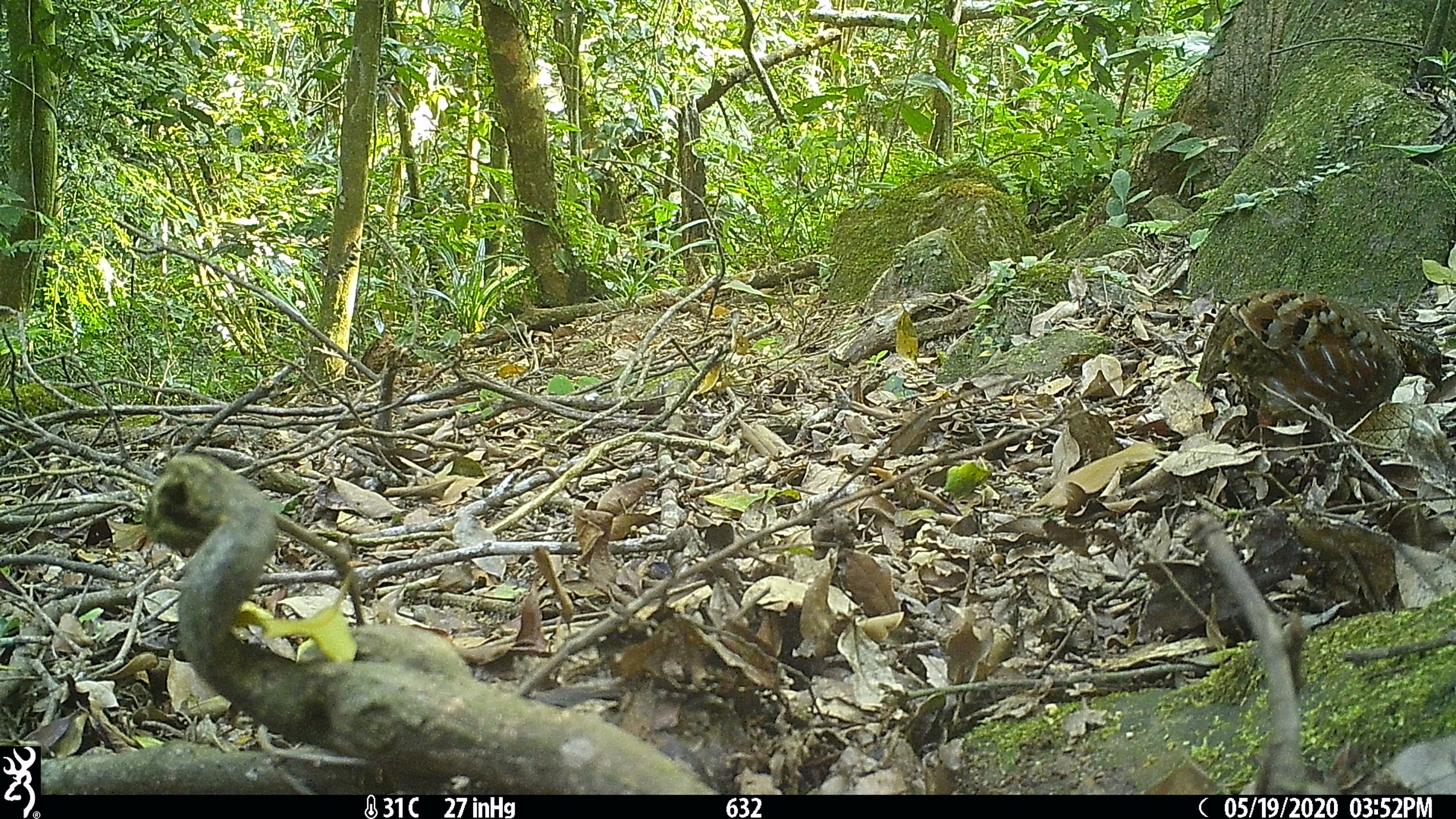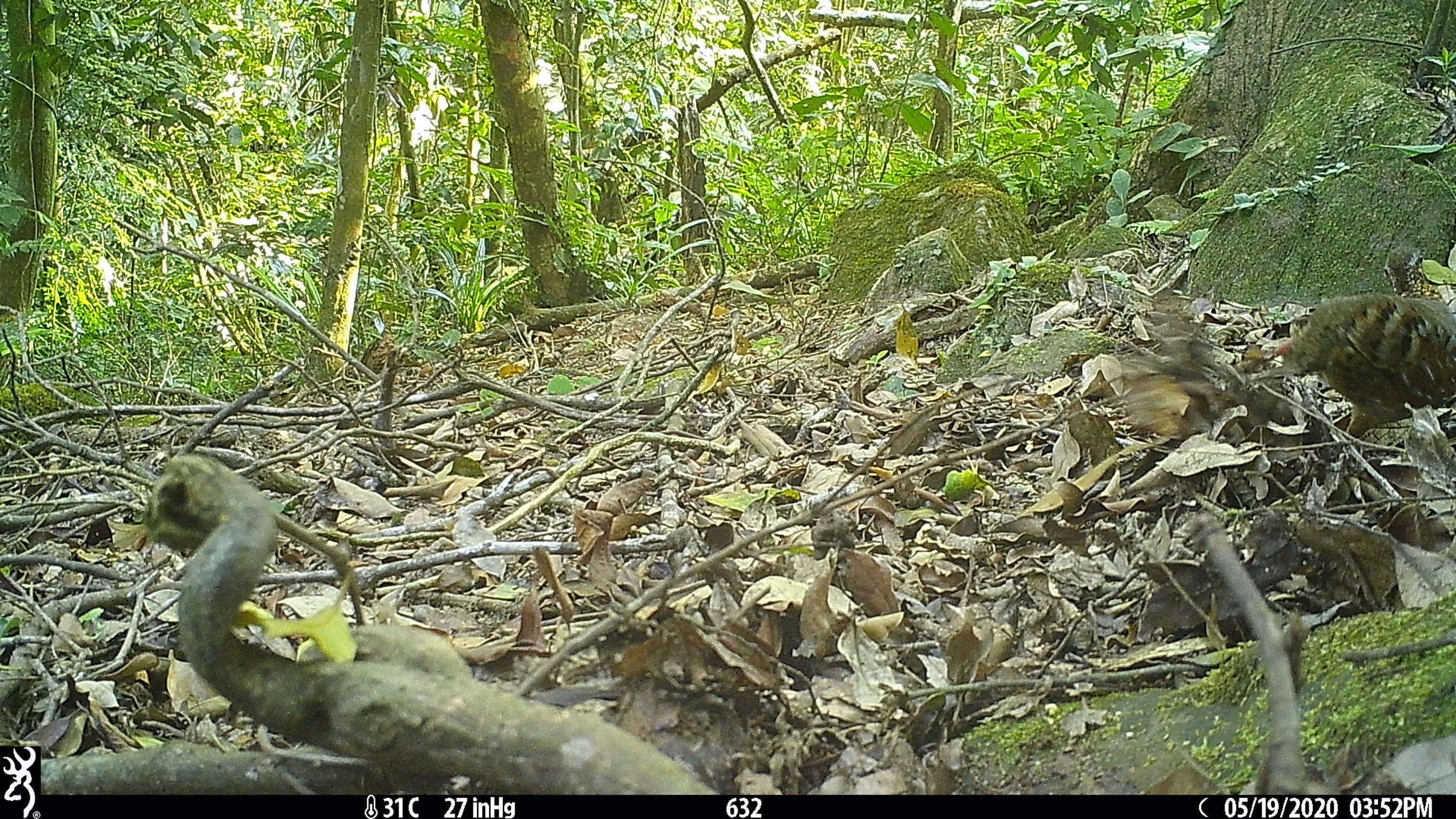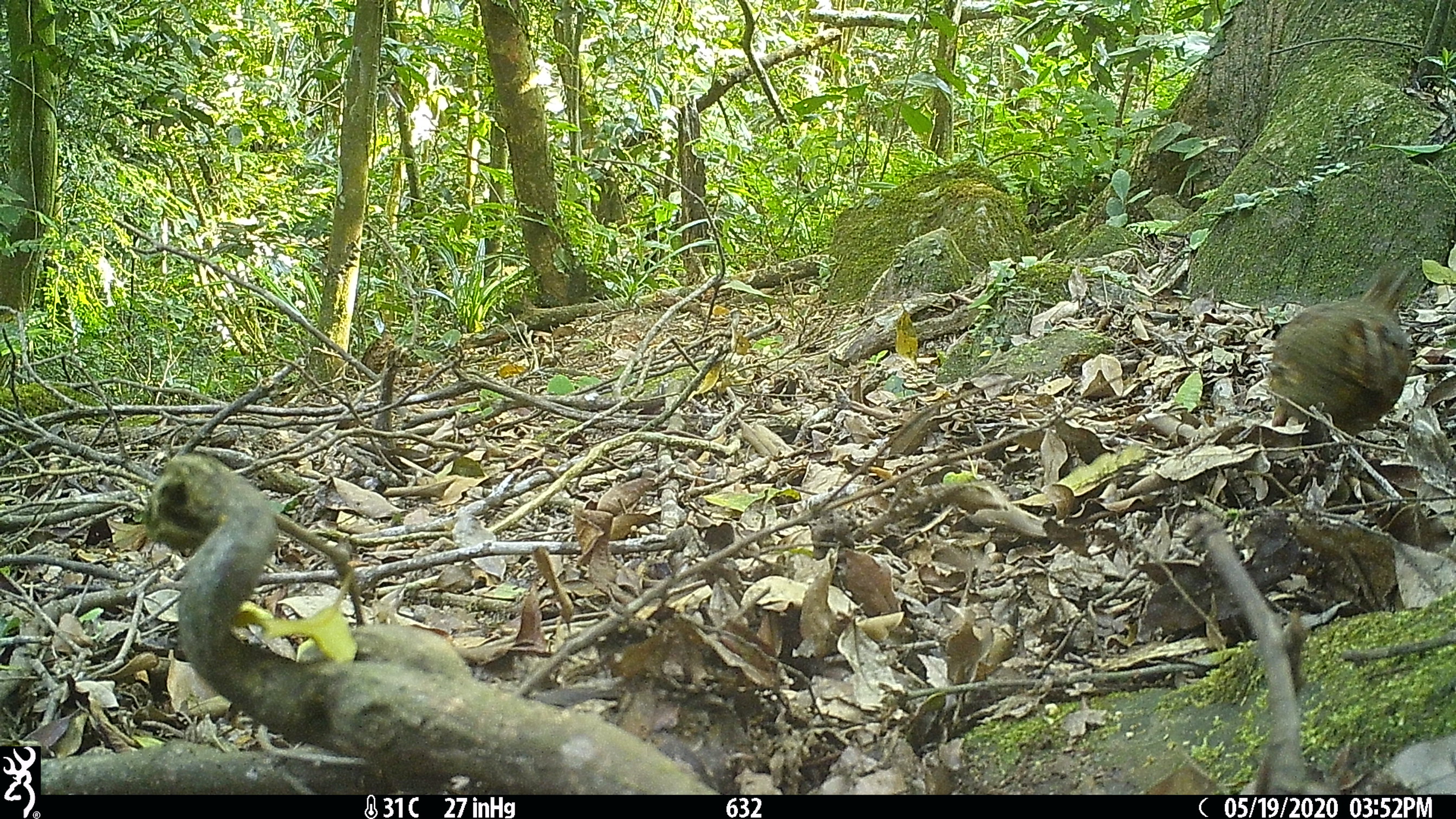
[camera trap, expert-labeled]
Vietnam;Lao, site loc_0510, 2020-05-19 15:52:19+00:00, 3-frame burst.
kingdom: Animalia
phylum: Chordata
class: Aves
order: Galliformes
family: Phasianidae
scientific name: Phasianidae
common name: partridge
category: unidentified partridge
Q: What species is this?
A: Unidentified partridge (partridge) (Phasianidae).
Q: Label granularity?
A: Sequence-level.